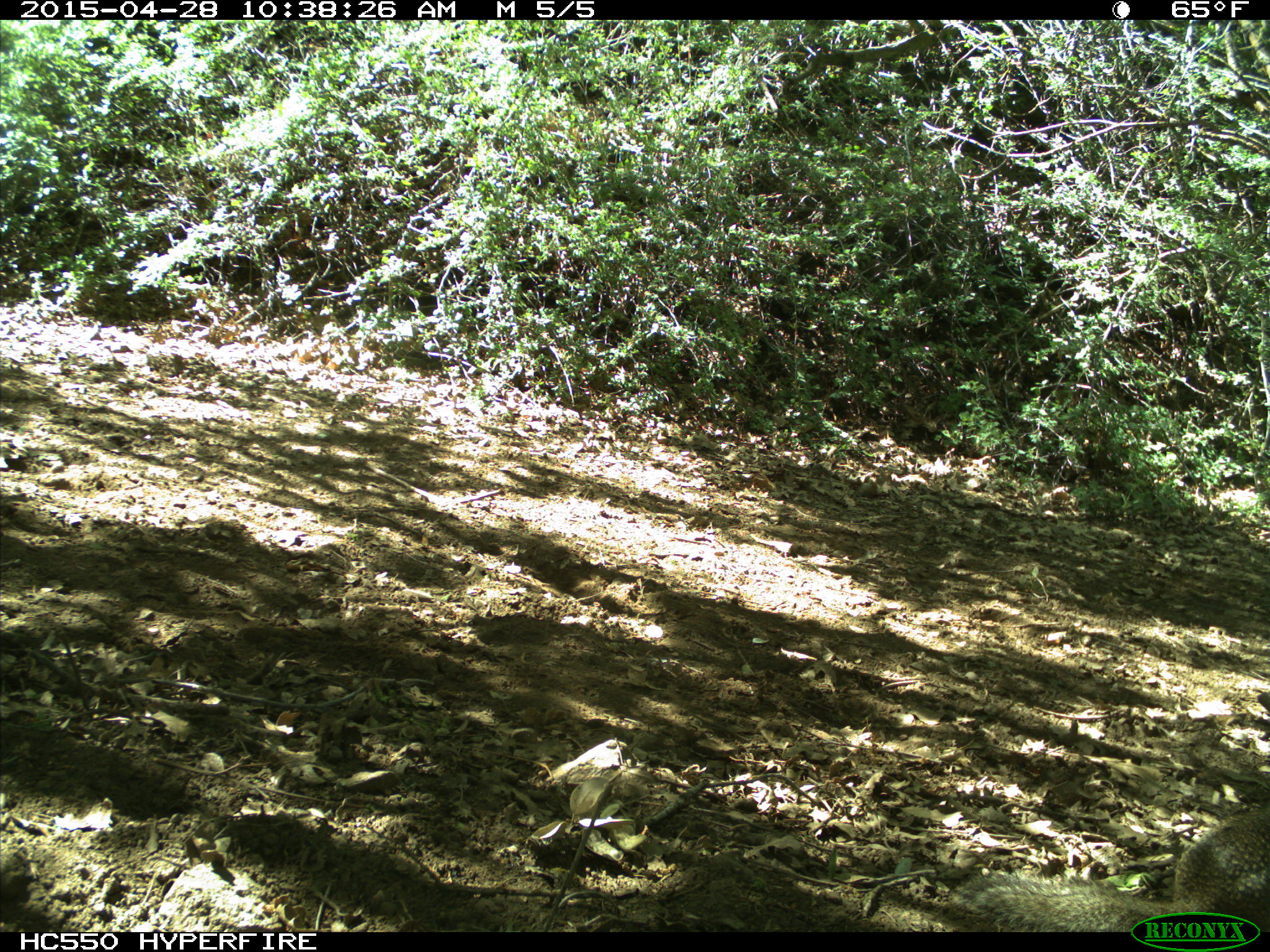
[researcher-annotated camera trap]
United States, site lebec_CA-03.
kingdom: Animalia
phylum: Chordata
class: Mammalia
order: Rodentia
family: Sciuridae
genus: Otospermophilus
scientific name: Otospermophilus beecheyi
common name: california ground squirrel